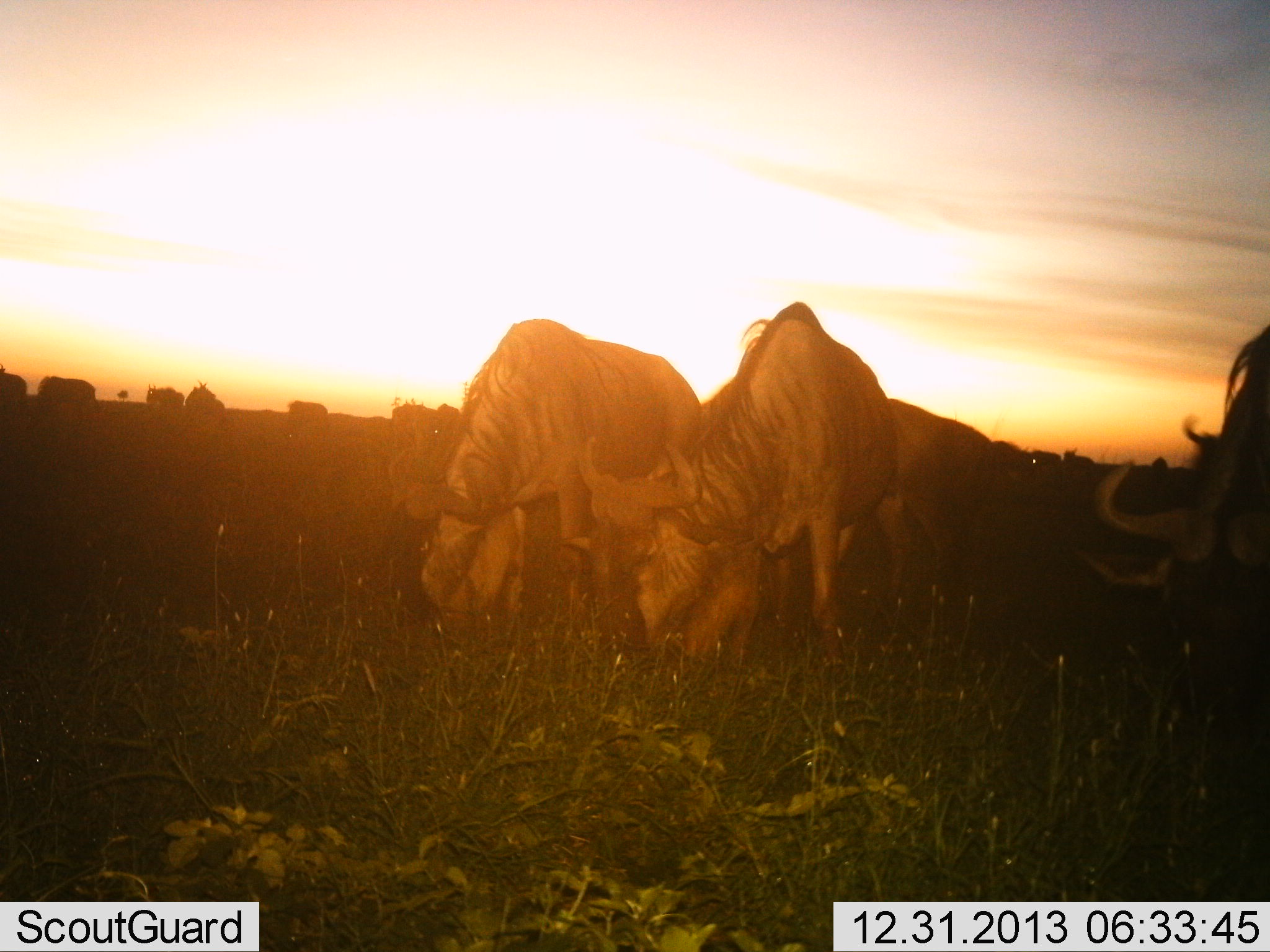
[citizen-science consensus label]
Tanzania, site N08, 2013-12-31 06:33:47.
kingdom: Animalia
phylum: Chordata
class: Mammalia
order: Artiodactyla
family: Bovidae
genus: Connochaetes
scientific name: Connochaetes taurinus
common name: blue wildebeest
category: wildebeest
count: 11-50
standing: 40%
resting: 0%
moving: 0%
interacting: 0%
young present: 0%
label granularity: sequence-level